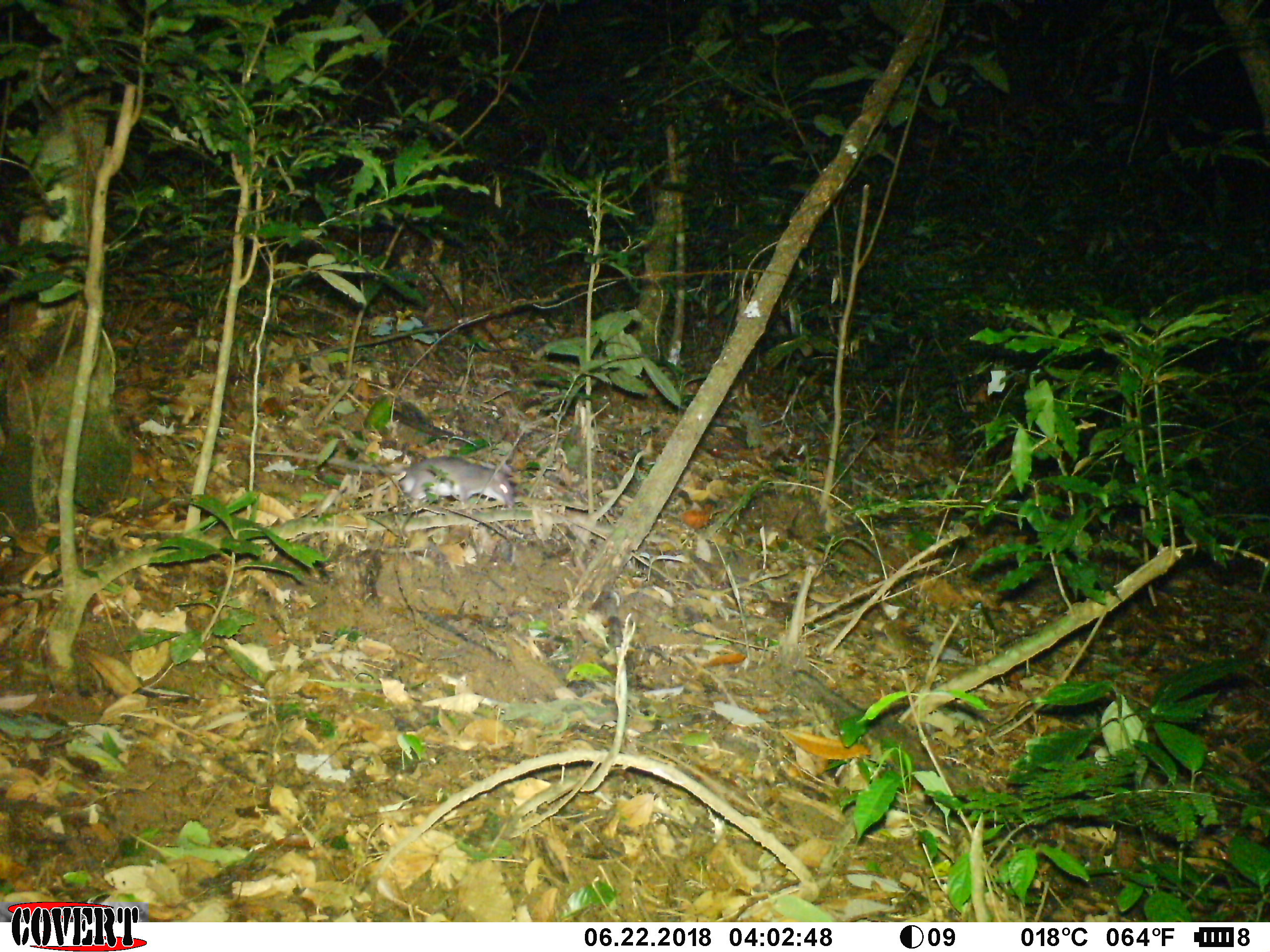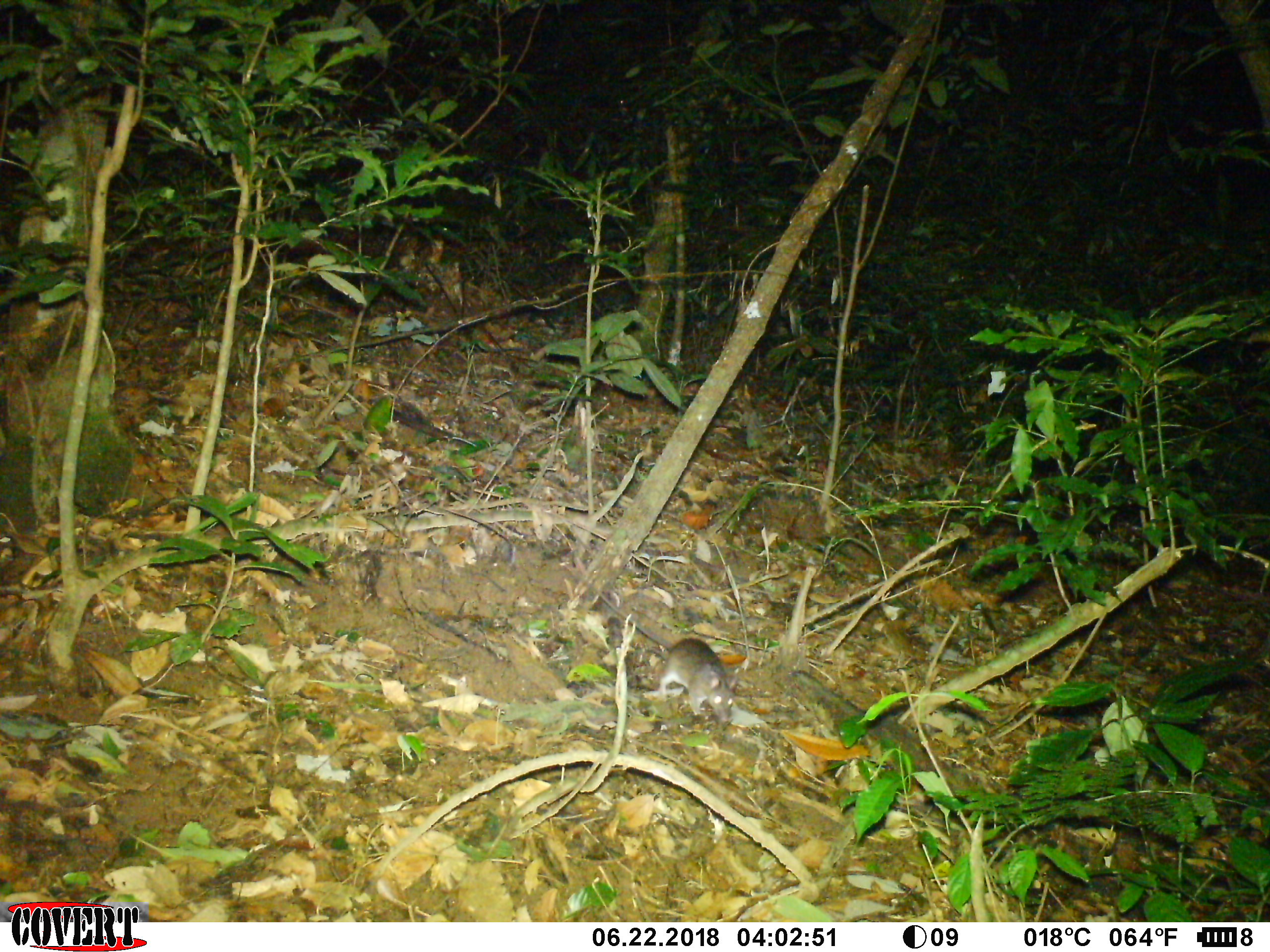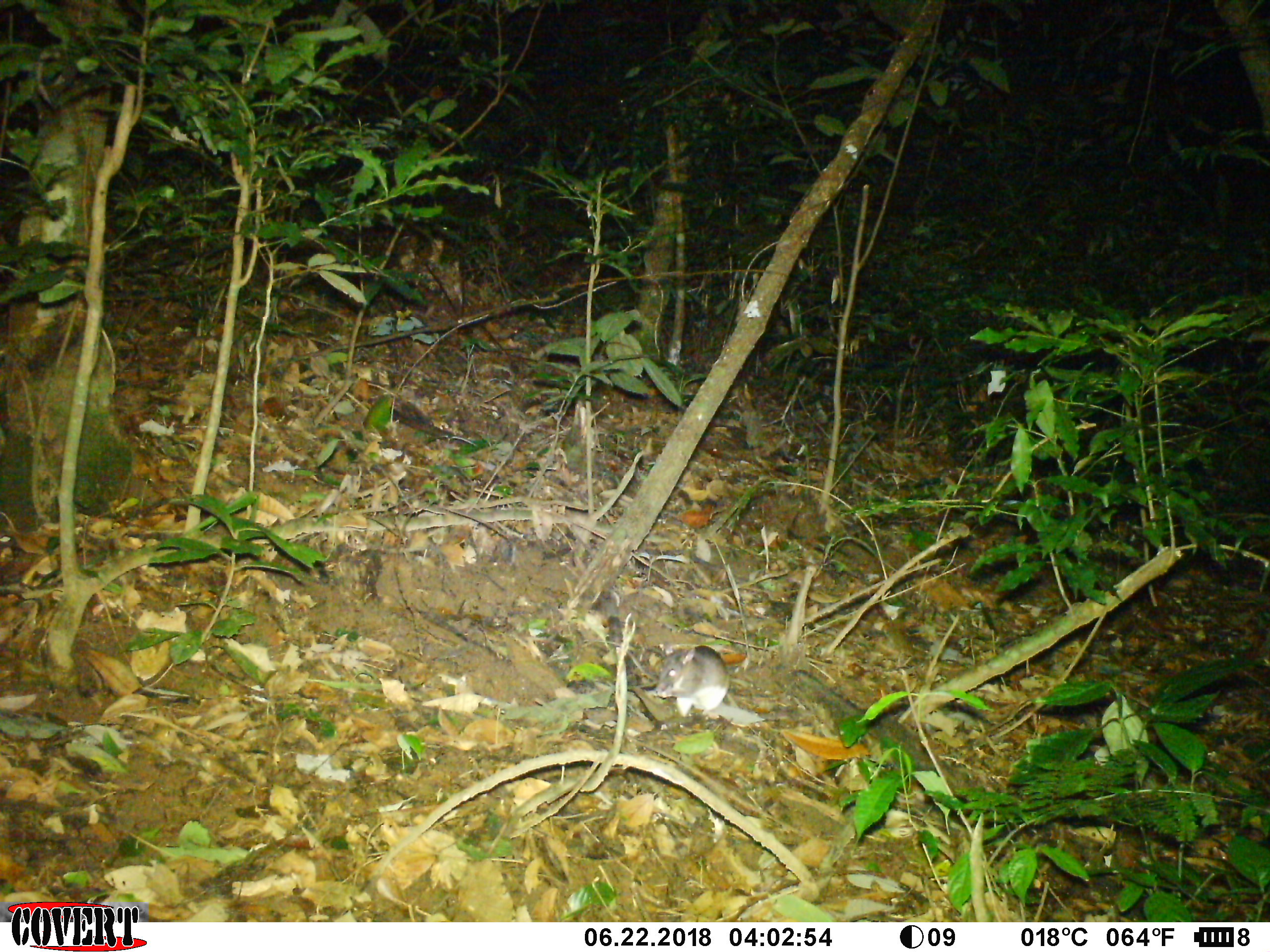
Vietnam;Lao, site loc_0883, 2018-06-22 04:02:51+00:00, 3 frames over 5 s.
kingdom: Animalia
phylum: Chordata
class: Mammalia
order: Rodentia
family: Muridae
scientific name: Muridae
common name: old-world mice and rats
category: unidentified murid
Unidentified murid (old-world mice and rats) (Muridae). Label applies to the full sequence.